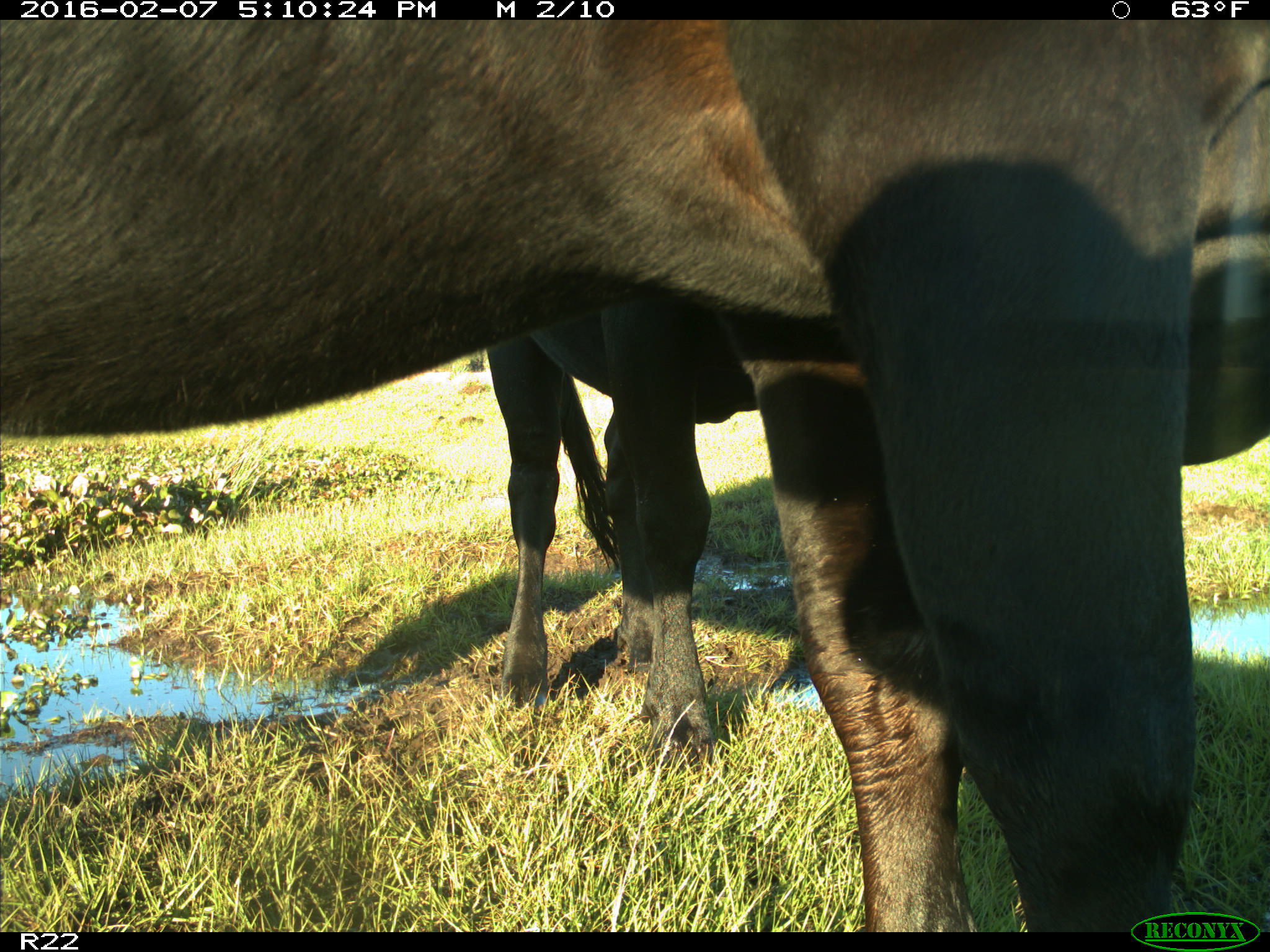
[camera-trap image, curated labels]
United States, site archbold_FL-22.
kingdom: Animalia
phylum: Chordata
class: Mammalia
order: Artiodactyla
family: Bovidae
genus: Bos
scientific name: Bos taurus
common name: domestic cow